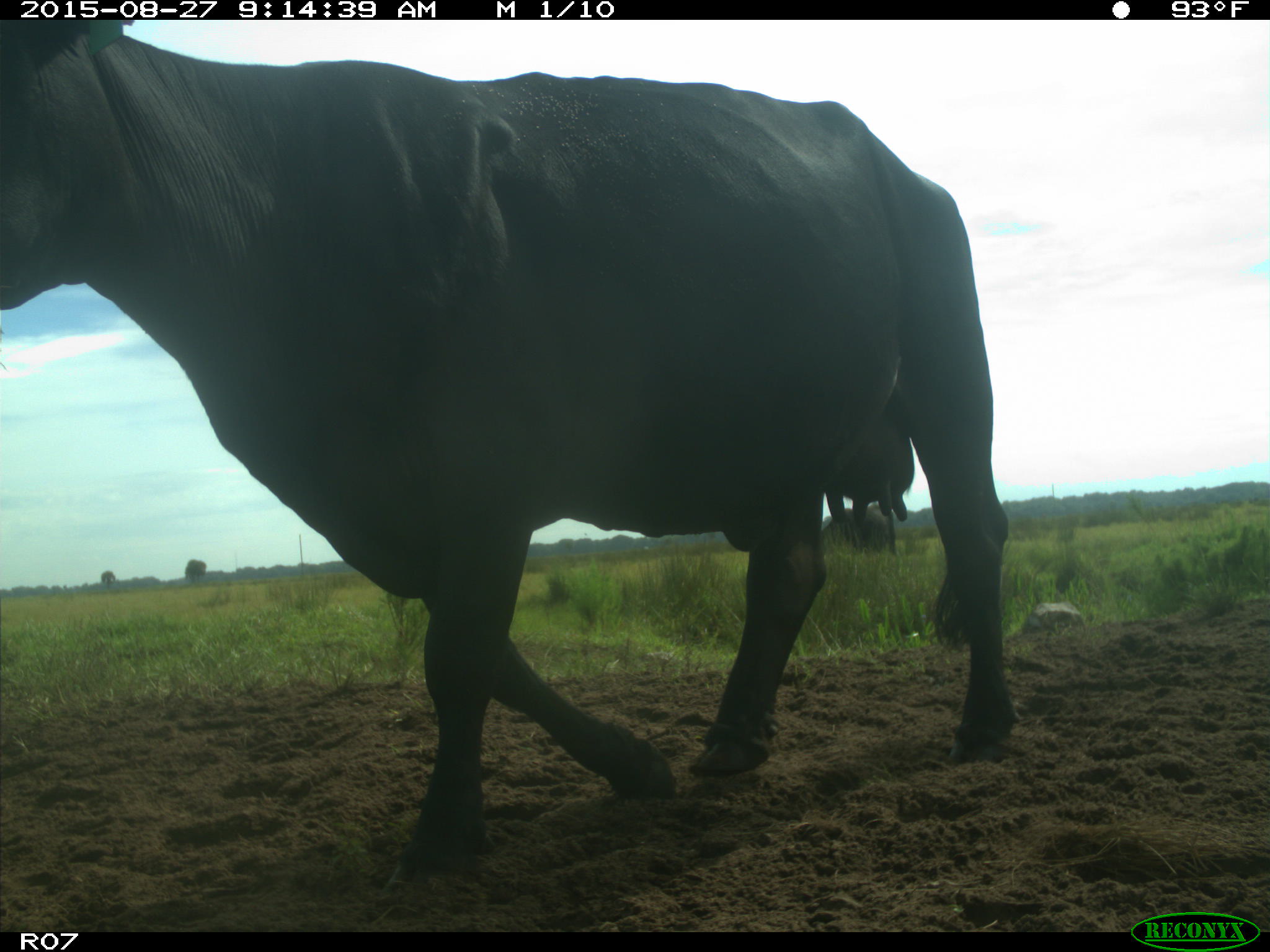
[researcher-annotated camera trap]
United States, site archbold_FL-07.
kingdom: Animalia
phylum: Chordata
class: Mammalia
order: Artiodactyla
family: Bovidae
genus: Bos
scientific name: Bos taurus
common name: domestic cow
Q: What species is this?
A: Bos taurus (domestic cow).